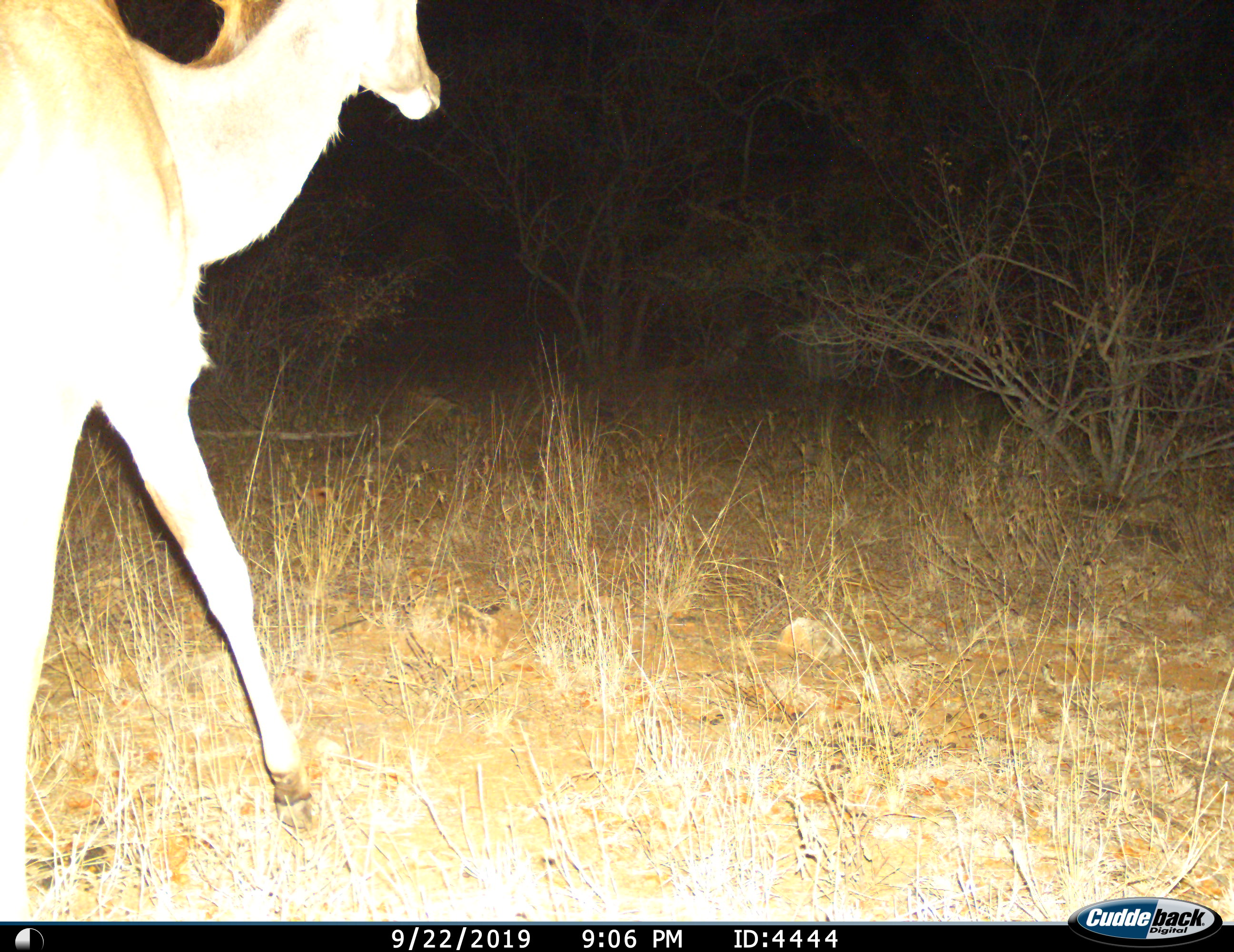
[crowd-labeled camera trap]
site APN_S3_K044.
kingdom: Animalia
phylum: Chordata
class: Mammalia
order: Artiodactyla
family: Bovidae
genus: Tragelaphus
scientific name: Tragelaphus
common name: kudu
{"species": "kudu (Tragelaphus)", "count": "1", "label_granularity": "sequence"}